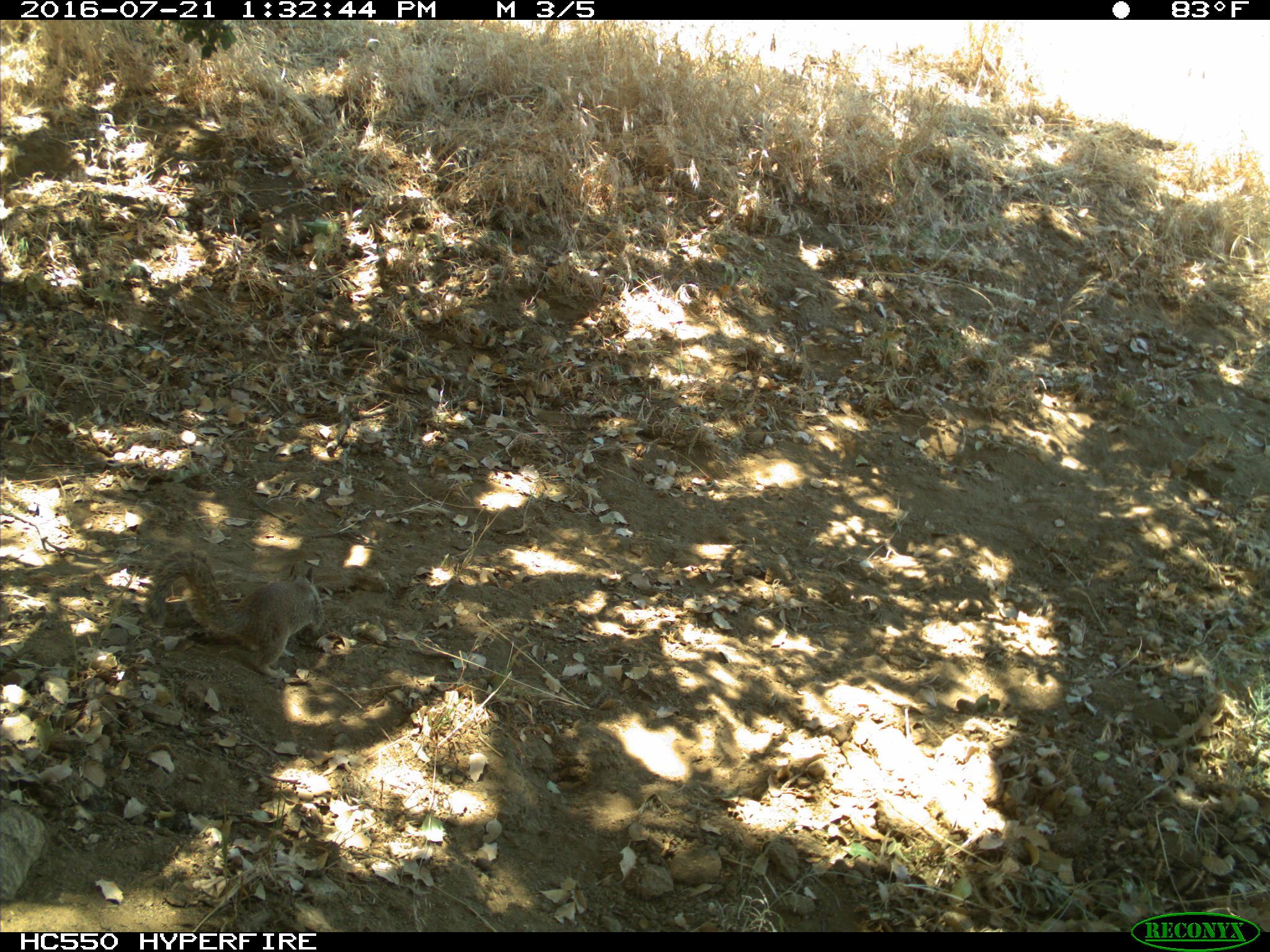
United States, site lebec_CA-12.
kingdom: Animalia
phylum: Chordata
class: Mammalia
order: Rodentia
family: Sciuridae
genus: Otospermophilus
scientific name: Otospermophilus beecheyi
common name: california ground squirrel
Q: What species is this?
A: Otospermophilus beecheyi (california ground squirrel).